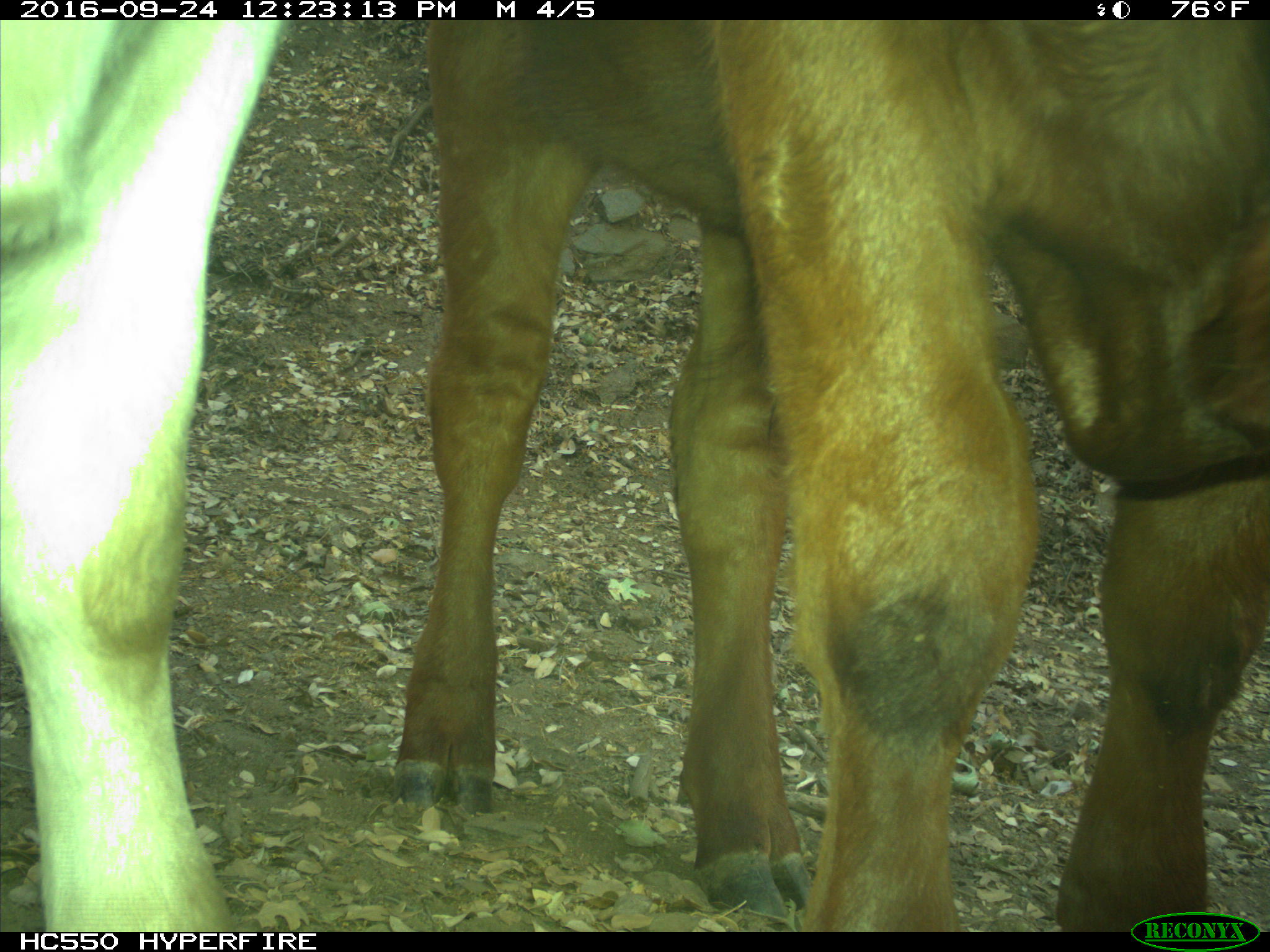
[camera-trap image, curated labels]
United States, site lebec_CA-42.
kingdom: Animalia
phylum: Chordata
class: Mammalia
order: Artiodactyla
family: Bovidae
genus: Bos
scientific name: Bos taurus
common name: domestic cow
Bos taurus (domestic cow).